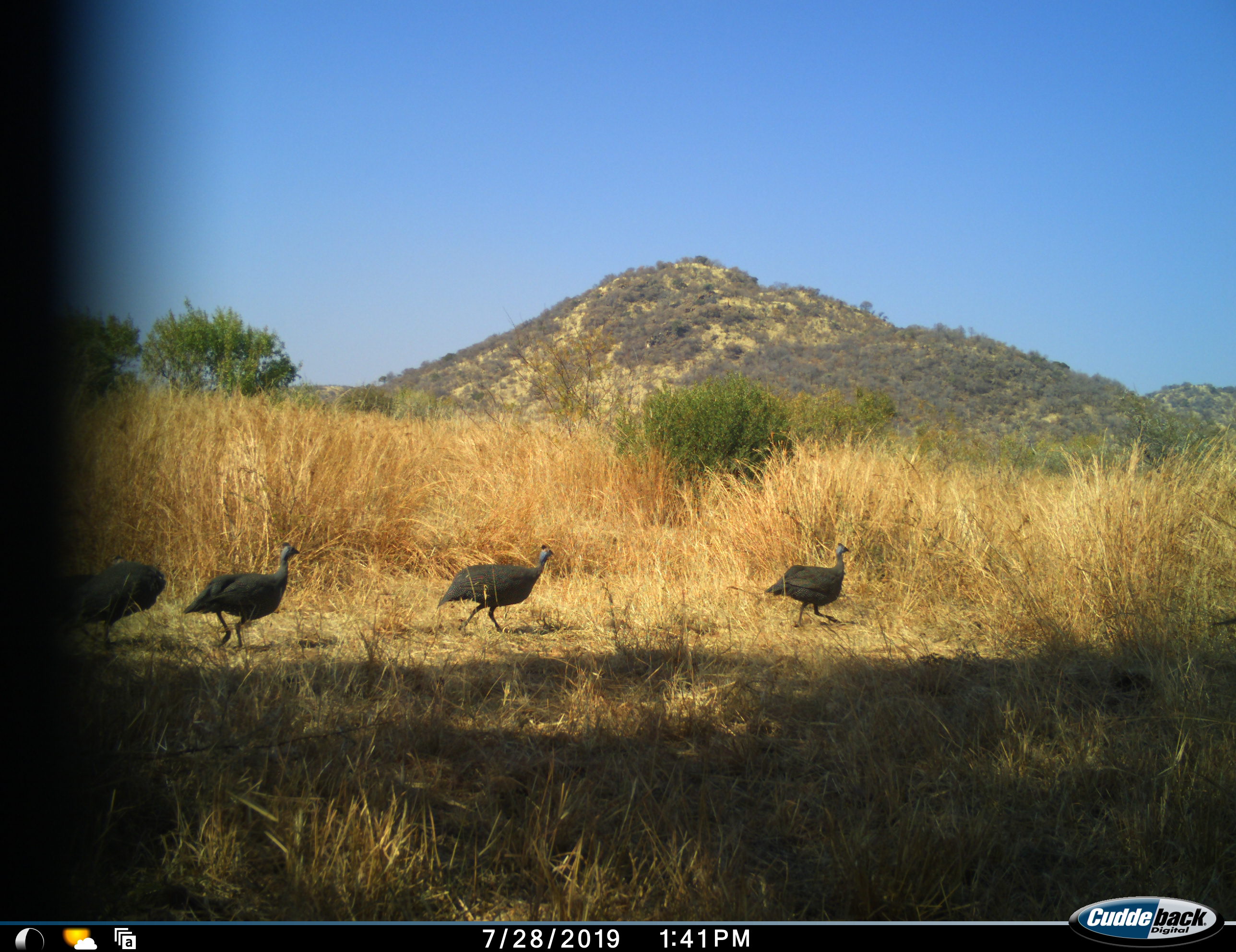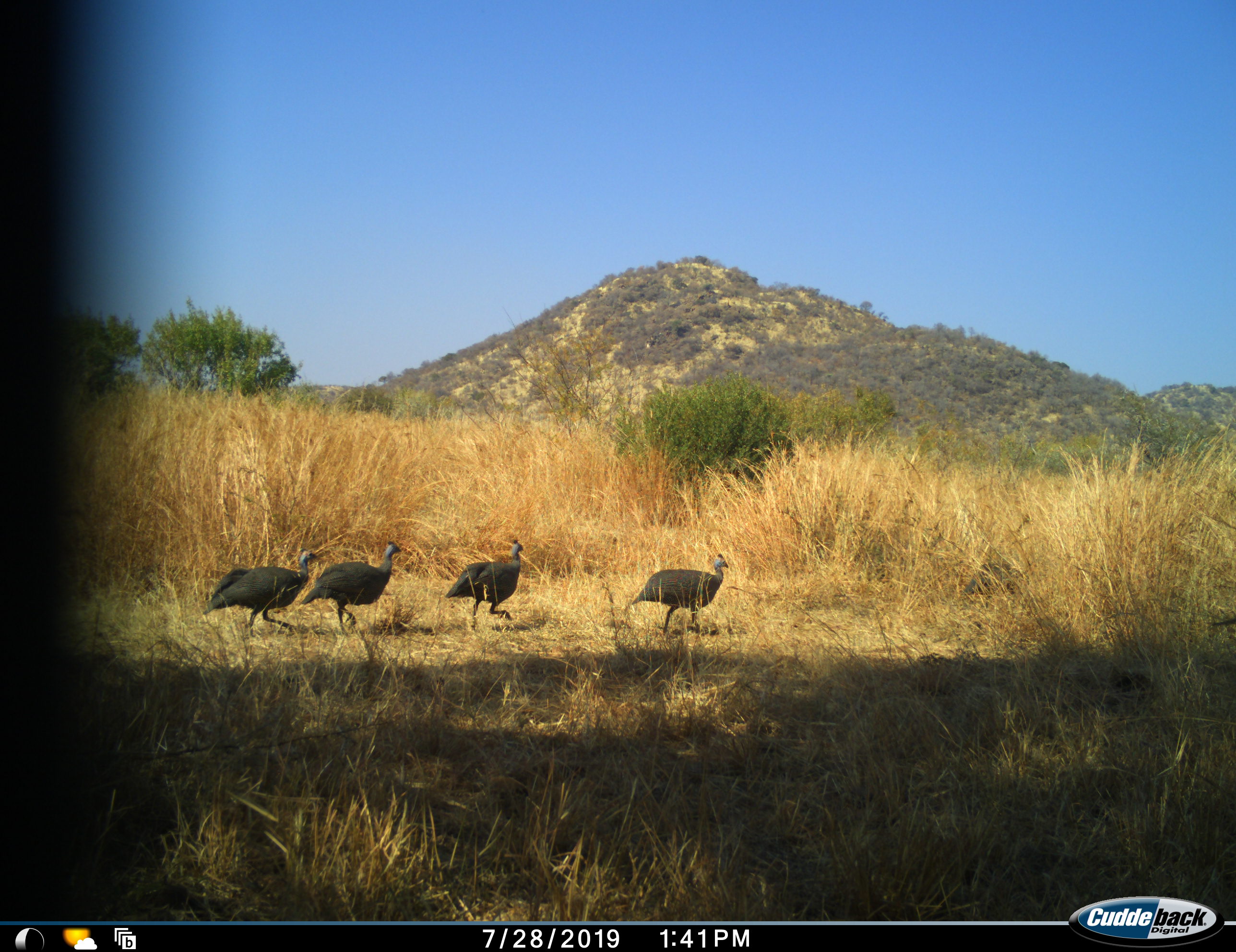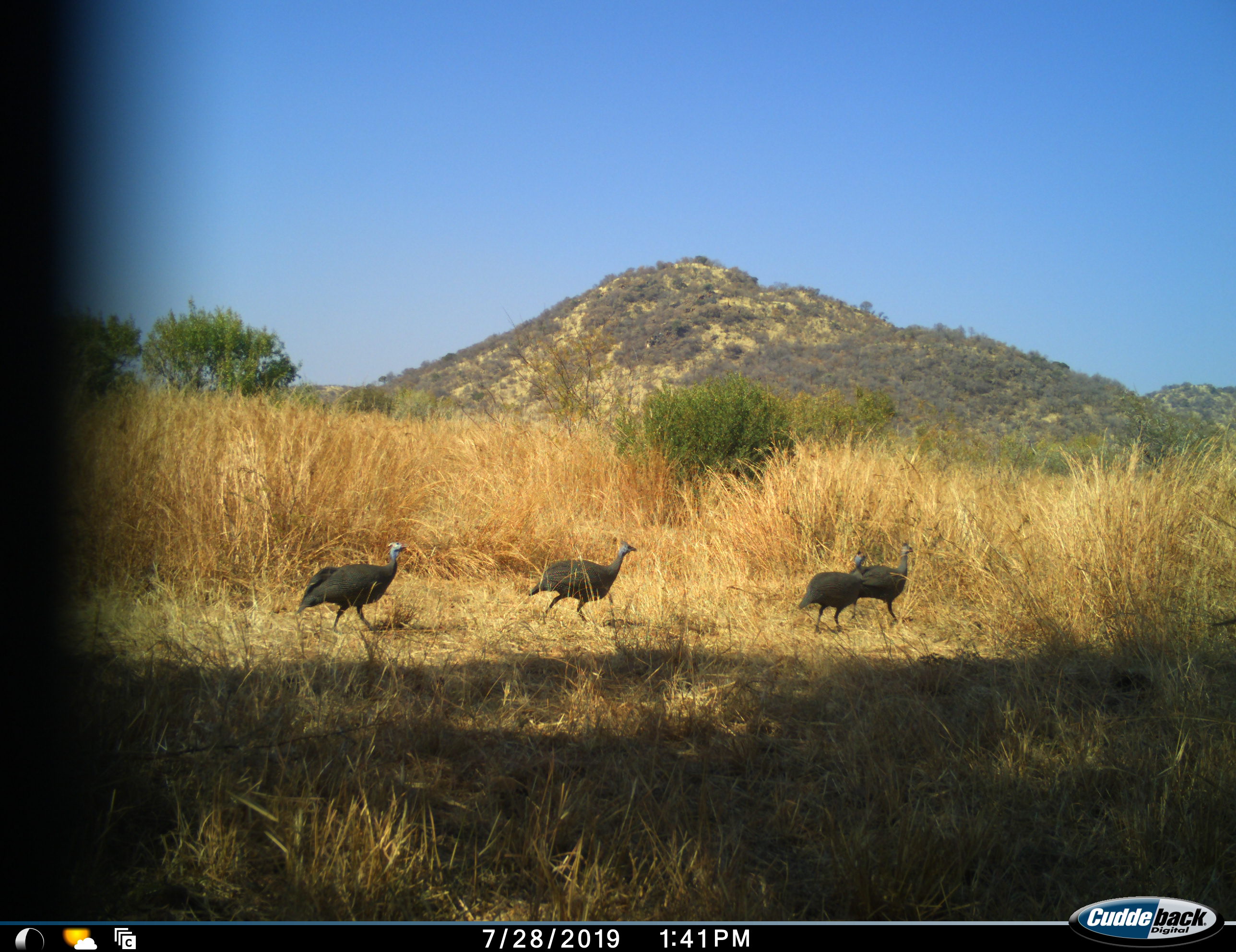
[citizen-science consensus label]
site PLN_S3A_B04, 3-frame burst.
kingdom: Animalia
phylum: Chordata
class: Aves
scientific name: Aves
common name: bird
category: birdother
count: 4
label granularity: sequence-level